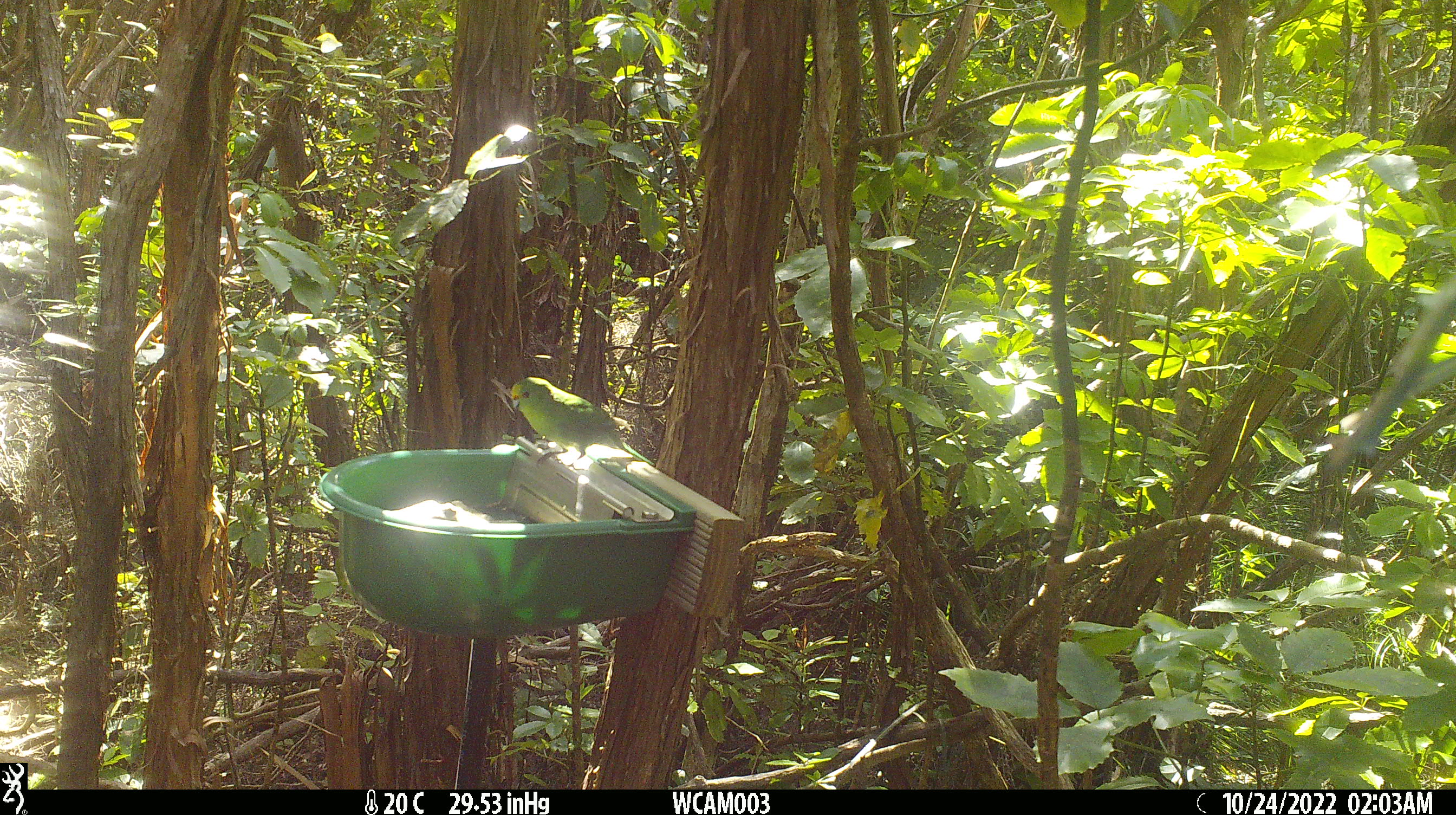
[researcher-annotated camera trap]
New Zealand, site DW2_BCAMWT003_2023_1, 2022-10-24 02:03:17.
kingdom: Animalia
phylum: Chordata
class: Aves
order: Psittaciformes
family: Psittaculidae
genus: Cyanoramphus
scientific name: Cyanoramphus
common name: parakeet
Parakeet (Cyanoramphus).